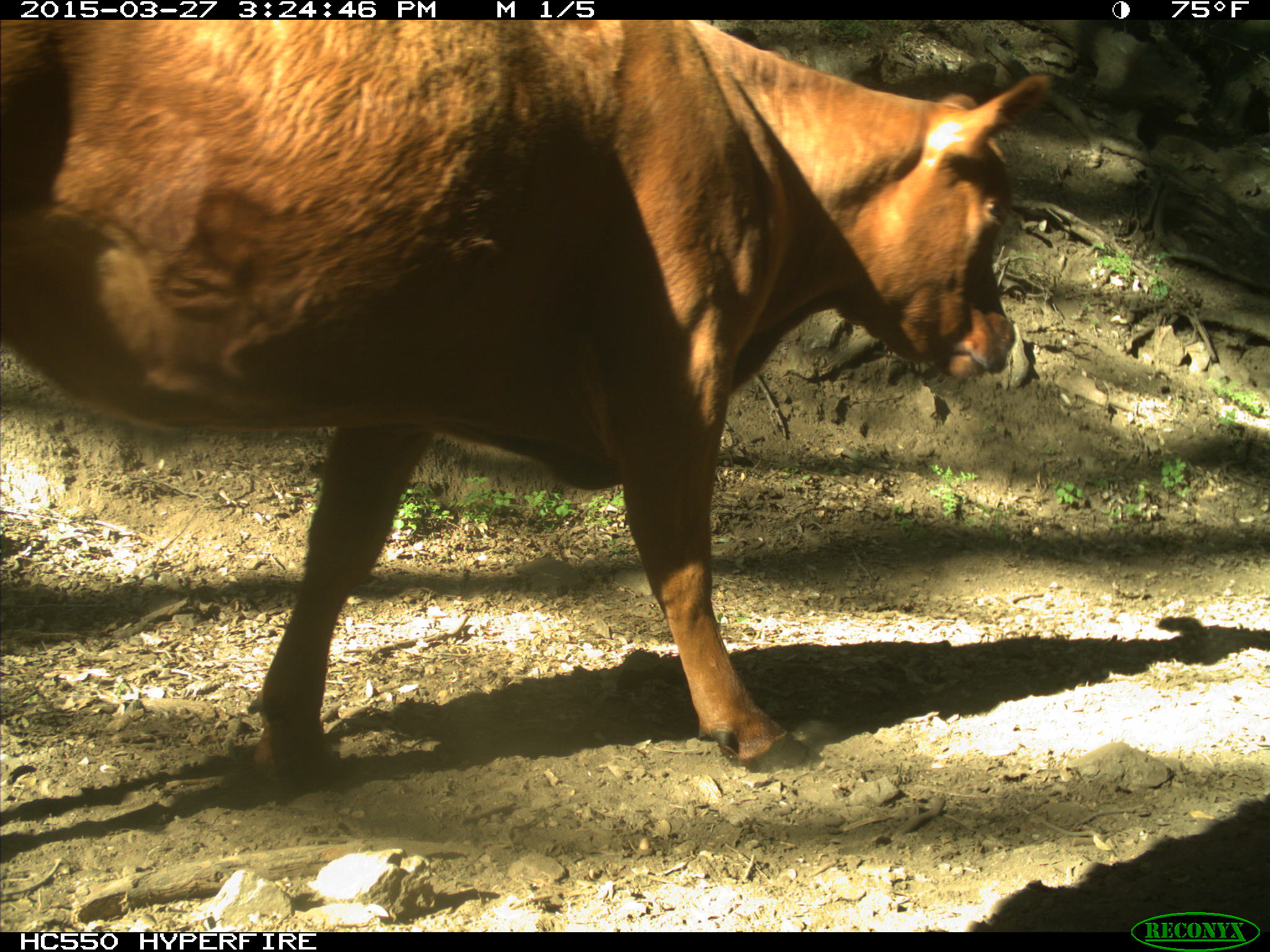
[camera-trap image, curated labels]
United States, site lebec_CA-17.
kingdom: Animalia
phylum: Chordata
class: Mammalia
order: Artiodactyla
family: Bovidae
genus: Bos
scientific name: Bos taurus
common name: domestic cow